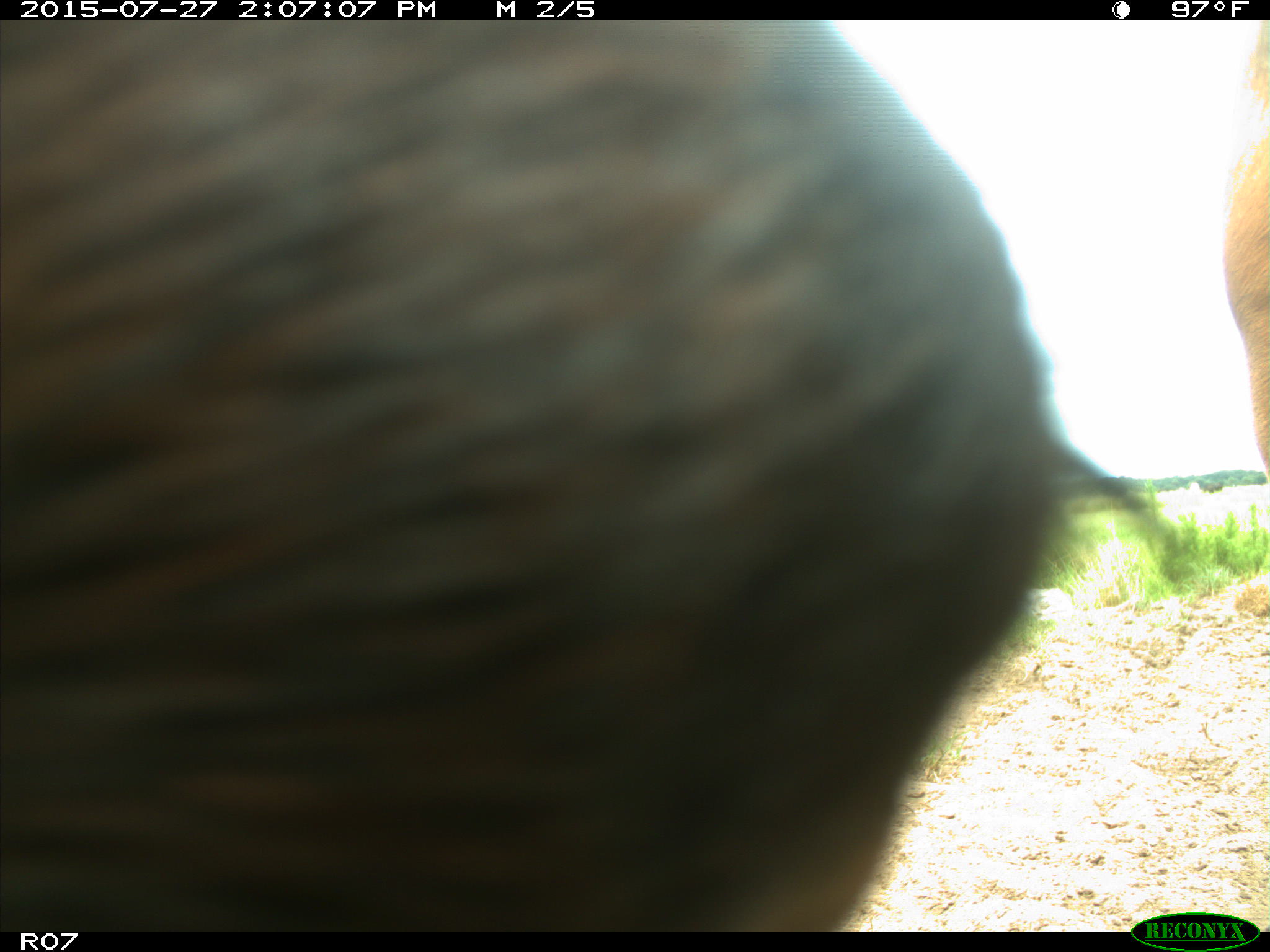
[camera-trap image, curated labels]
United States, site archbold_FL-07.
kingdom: Animalia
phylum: Chordata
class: Mammalia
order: Artiodactyla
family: Bovidae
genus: Bos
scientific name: Bos taurus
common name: domestic cow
Bos taurus (domestic cow).